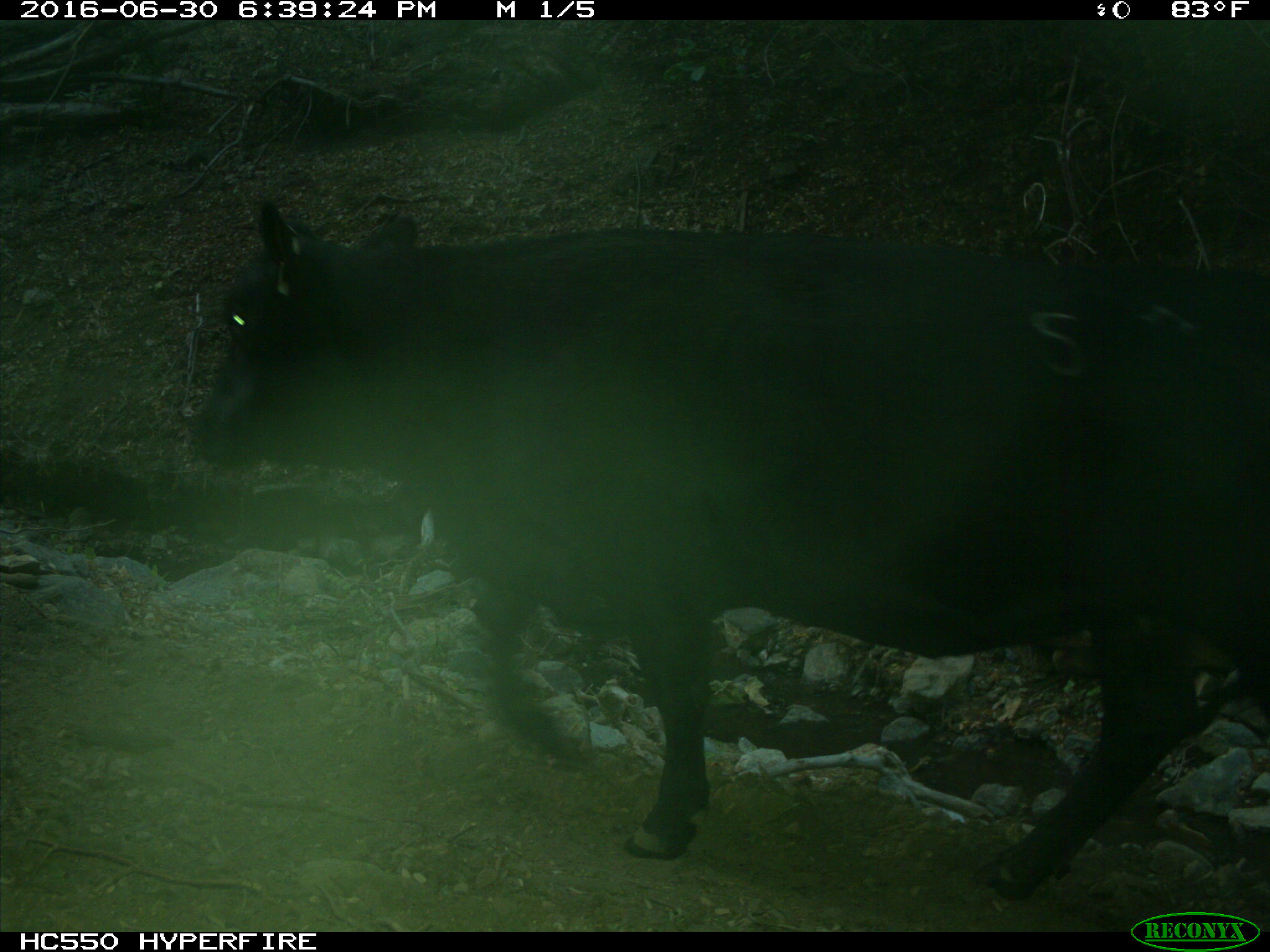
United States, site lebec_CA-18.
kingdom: Animalia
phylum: Chordata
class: Mammalia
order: Artiodactyla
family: Bovidae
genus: Bos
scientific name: Bos taurus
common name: domestic cow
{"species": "Bos taurus (domestic cow)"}